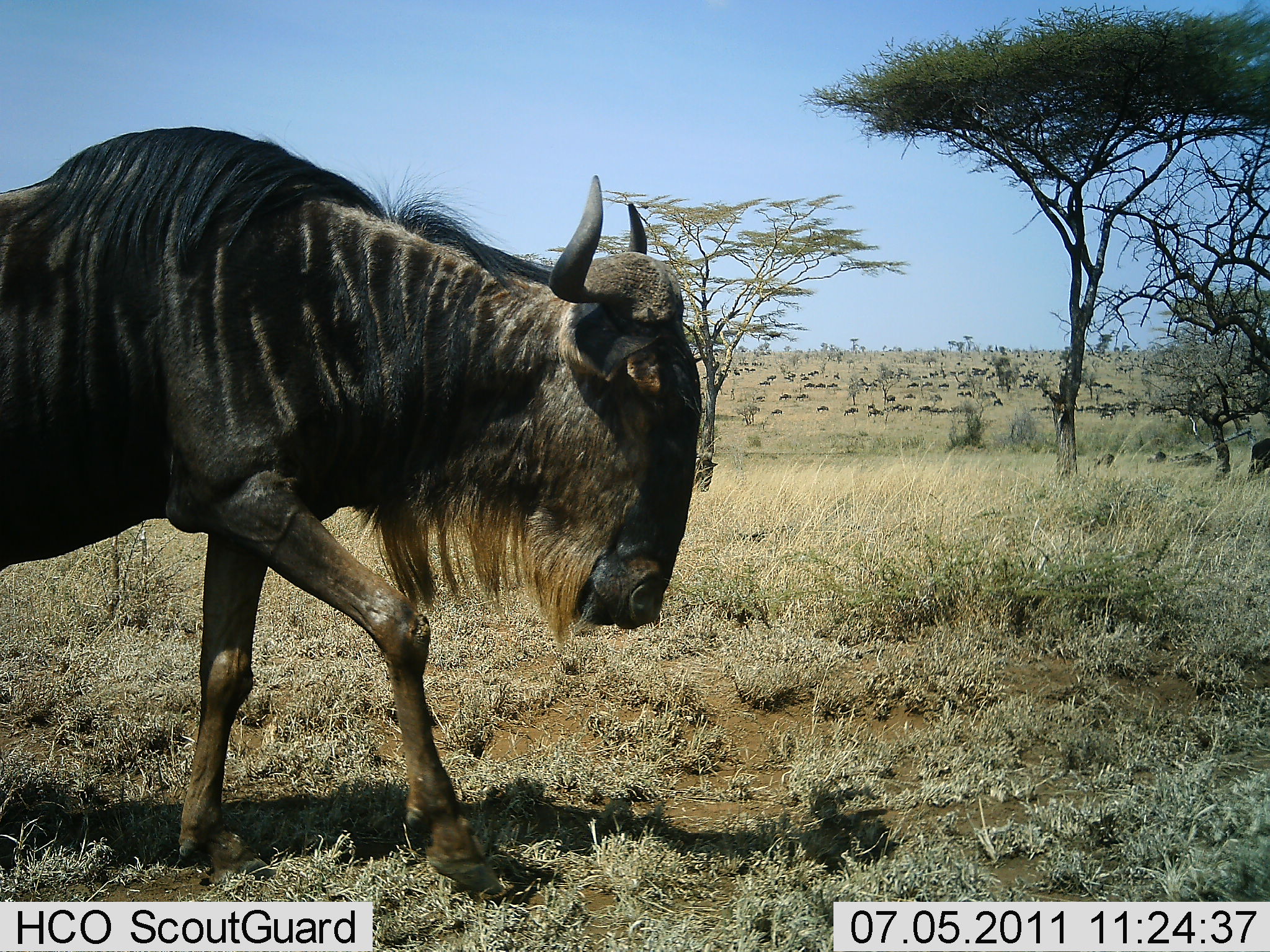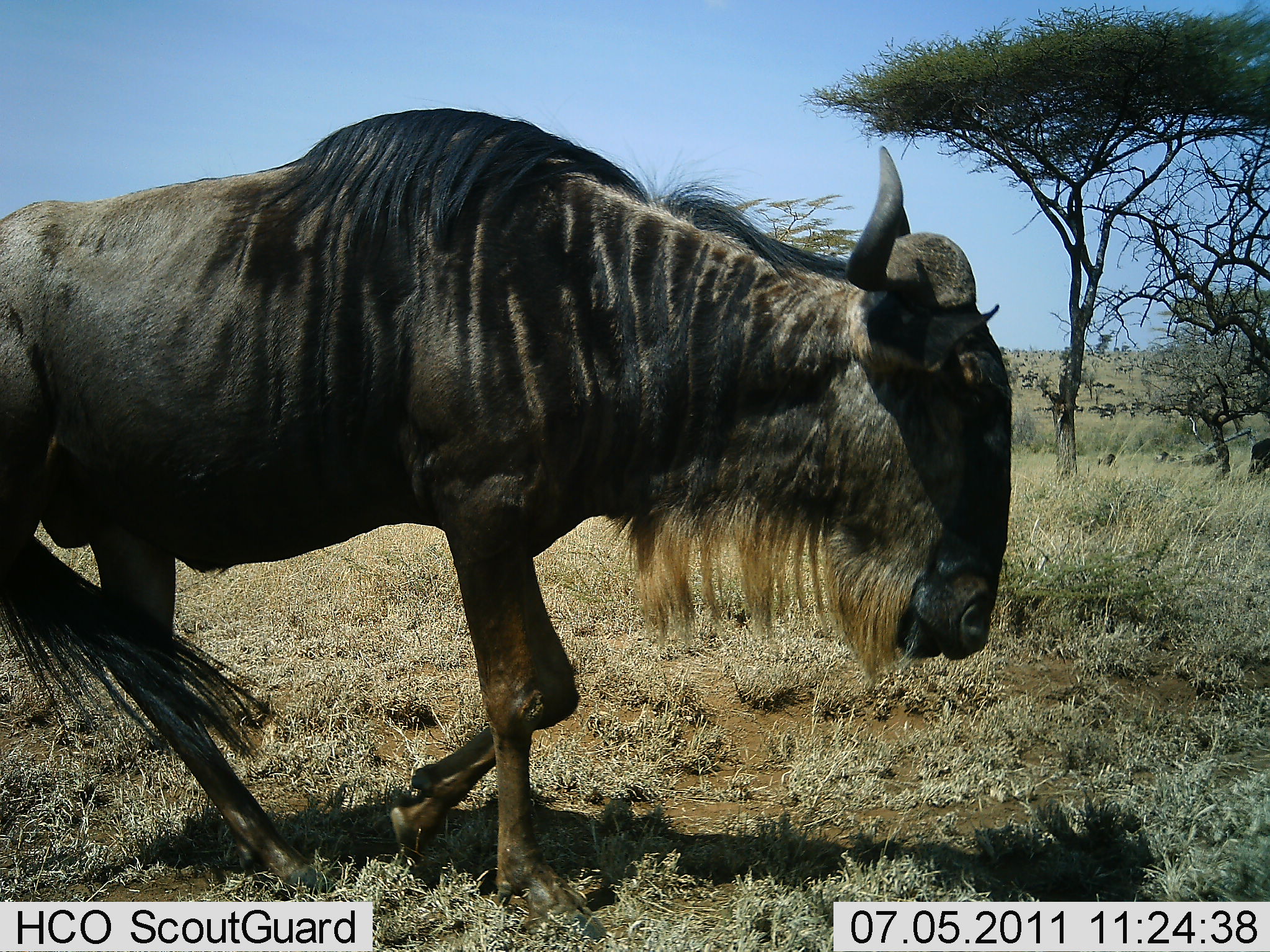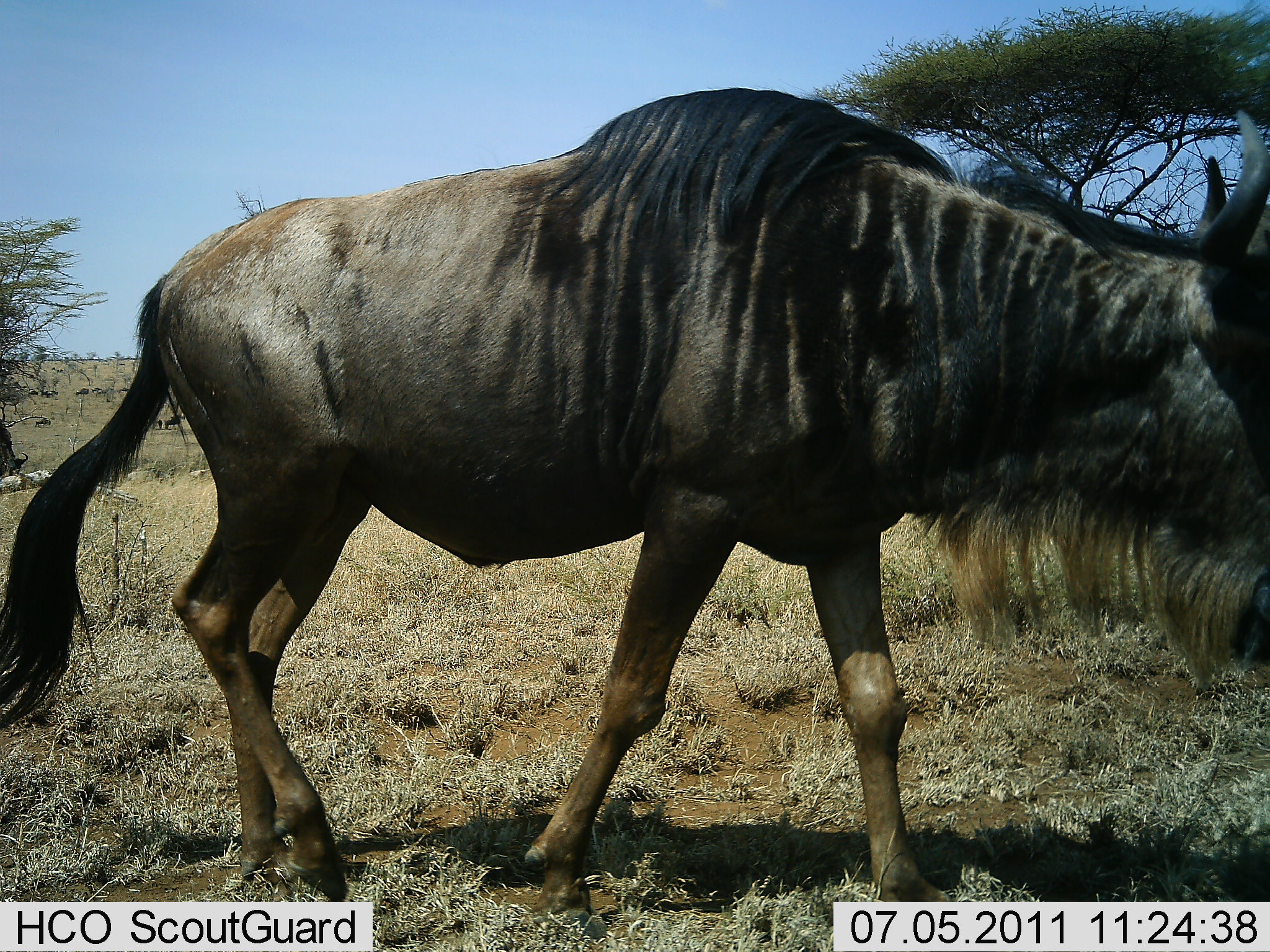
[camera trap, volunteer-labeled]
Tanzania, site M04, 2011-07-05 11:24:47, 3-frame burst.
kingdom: Animalia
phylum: Chordata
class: Mammalia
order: Artiodactyla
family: Bovidae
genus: Connochaetes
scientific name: Connochaetes taurinus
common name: blue wildebeest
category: wildebeest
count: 1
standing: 9%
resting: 0%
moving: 91%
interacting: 0%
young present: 0%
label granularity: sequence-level